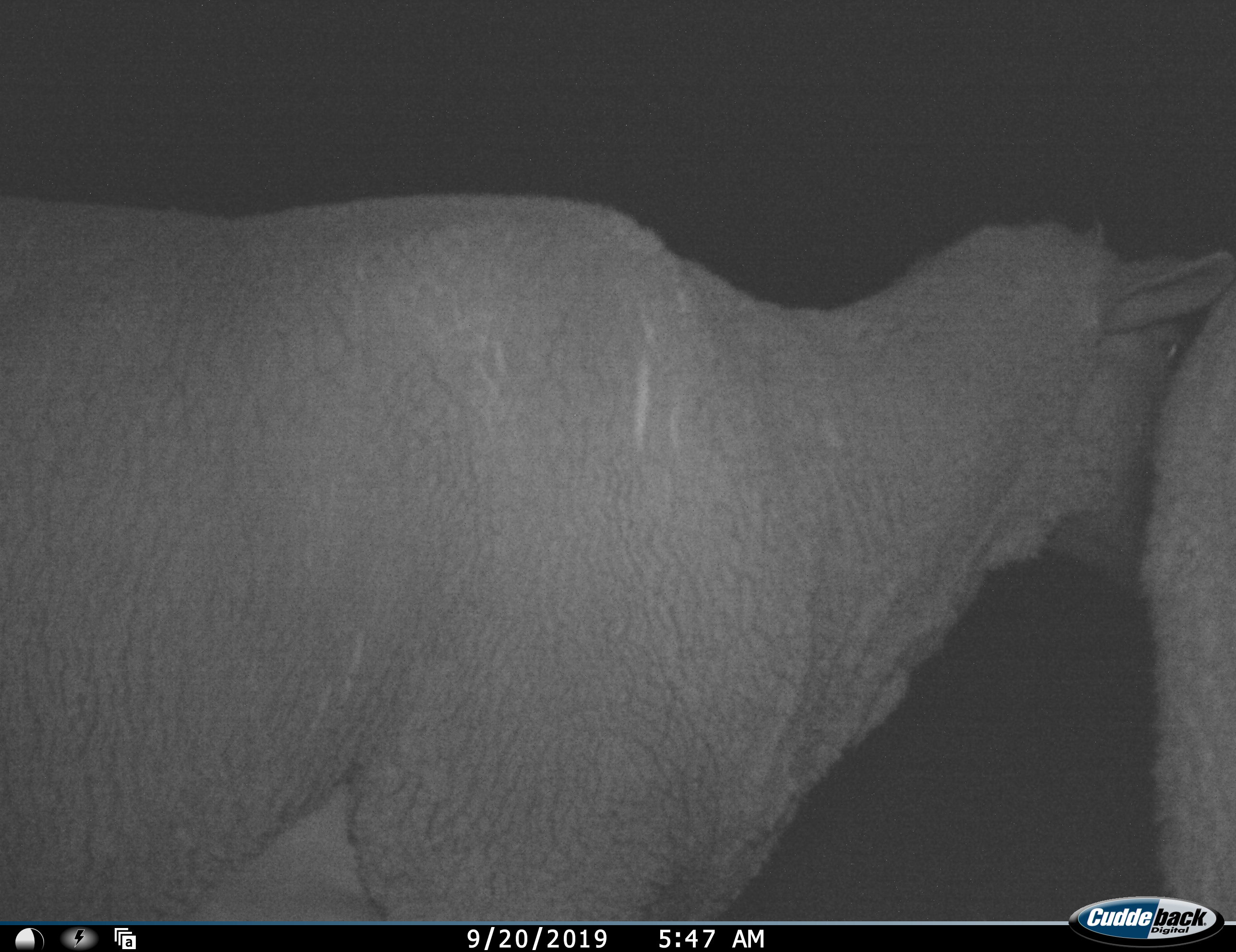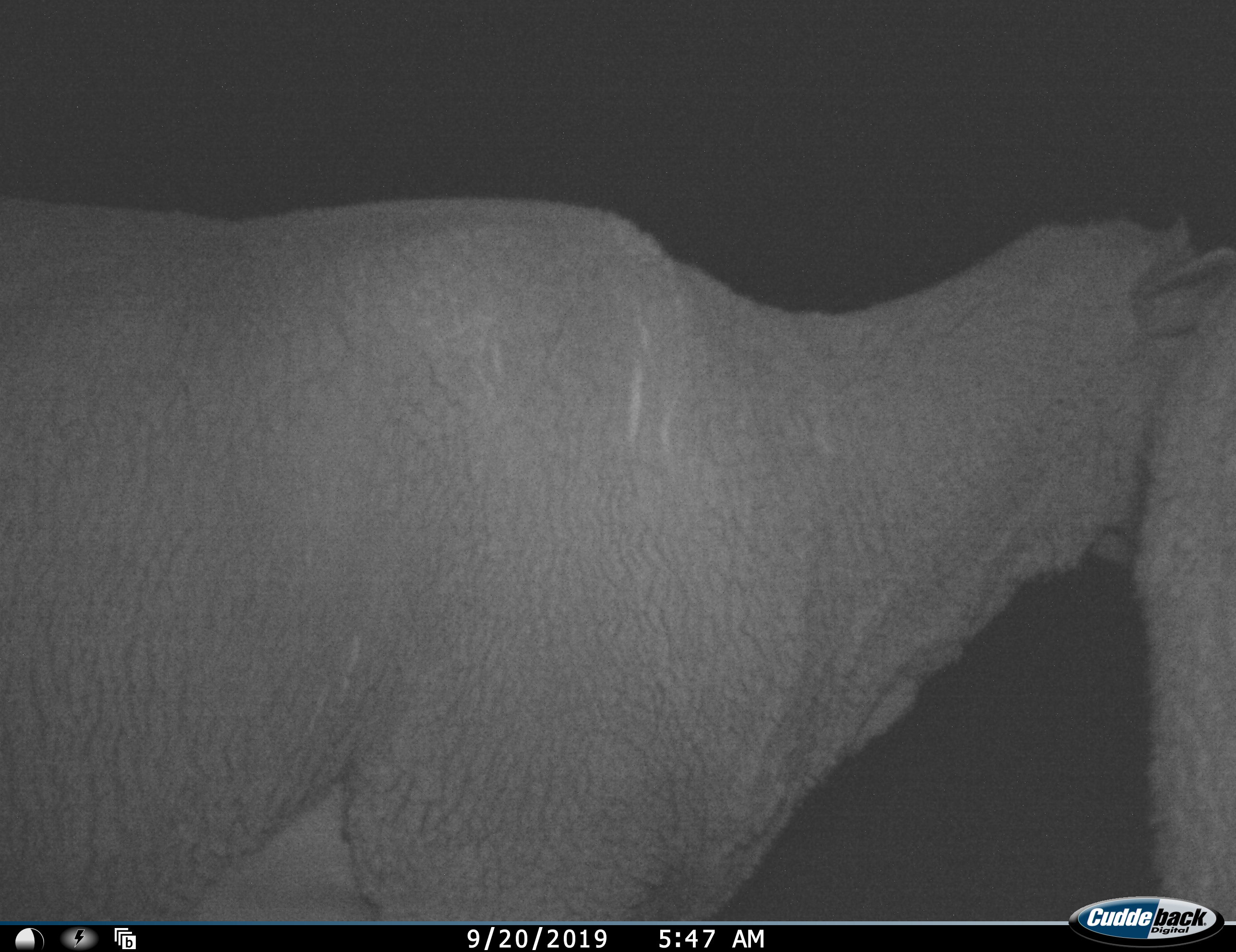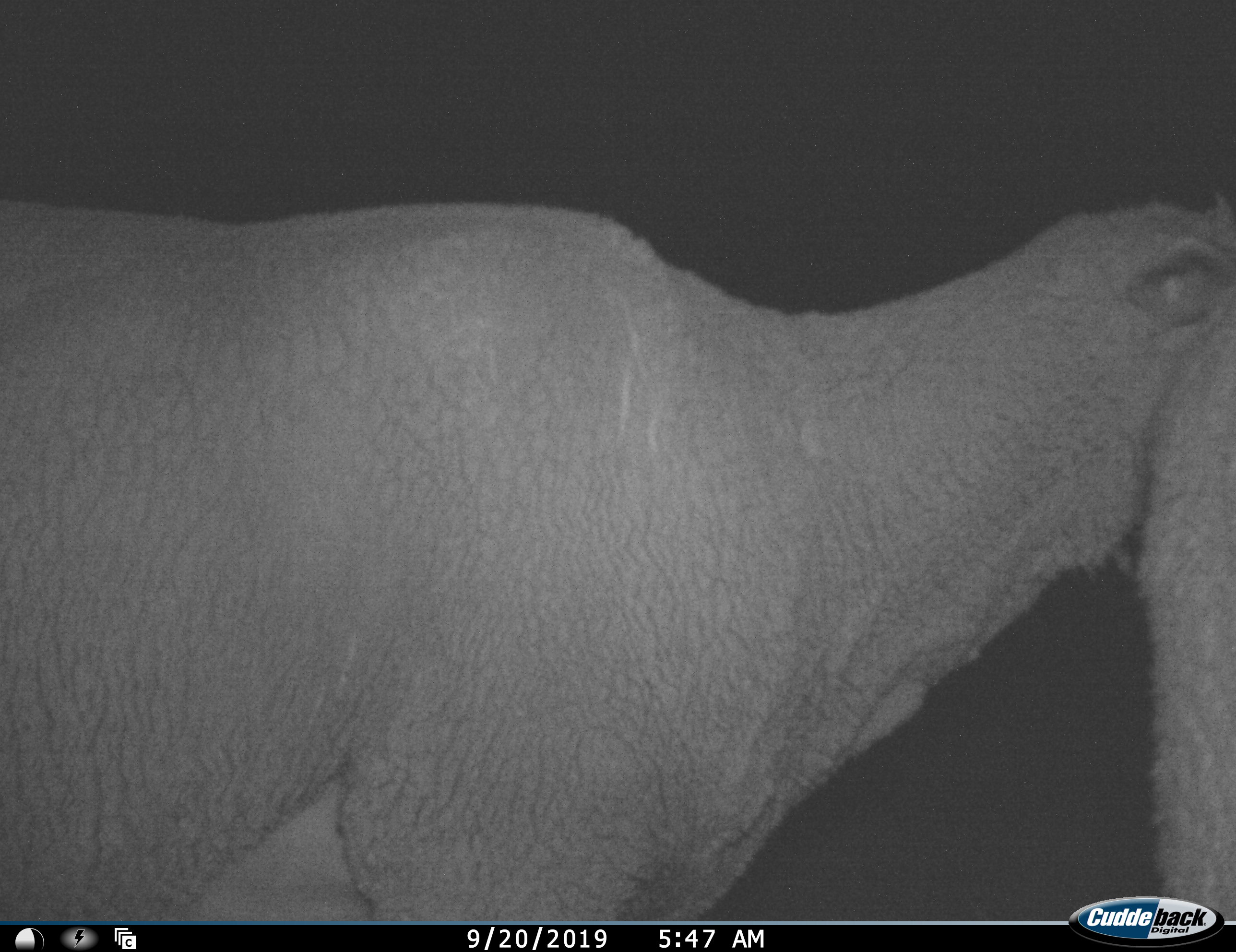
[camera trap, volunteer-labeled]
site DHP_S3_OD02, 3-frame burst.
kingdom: Animalia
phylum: Chordata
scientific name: Vertebrata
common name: domestic animal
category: domesticanimal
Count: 2.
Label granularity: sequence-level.